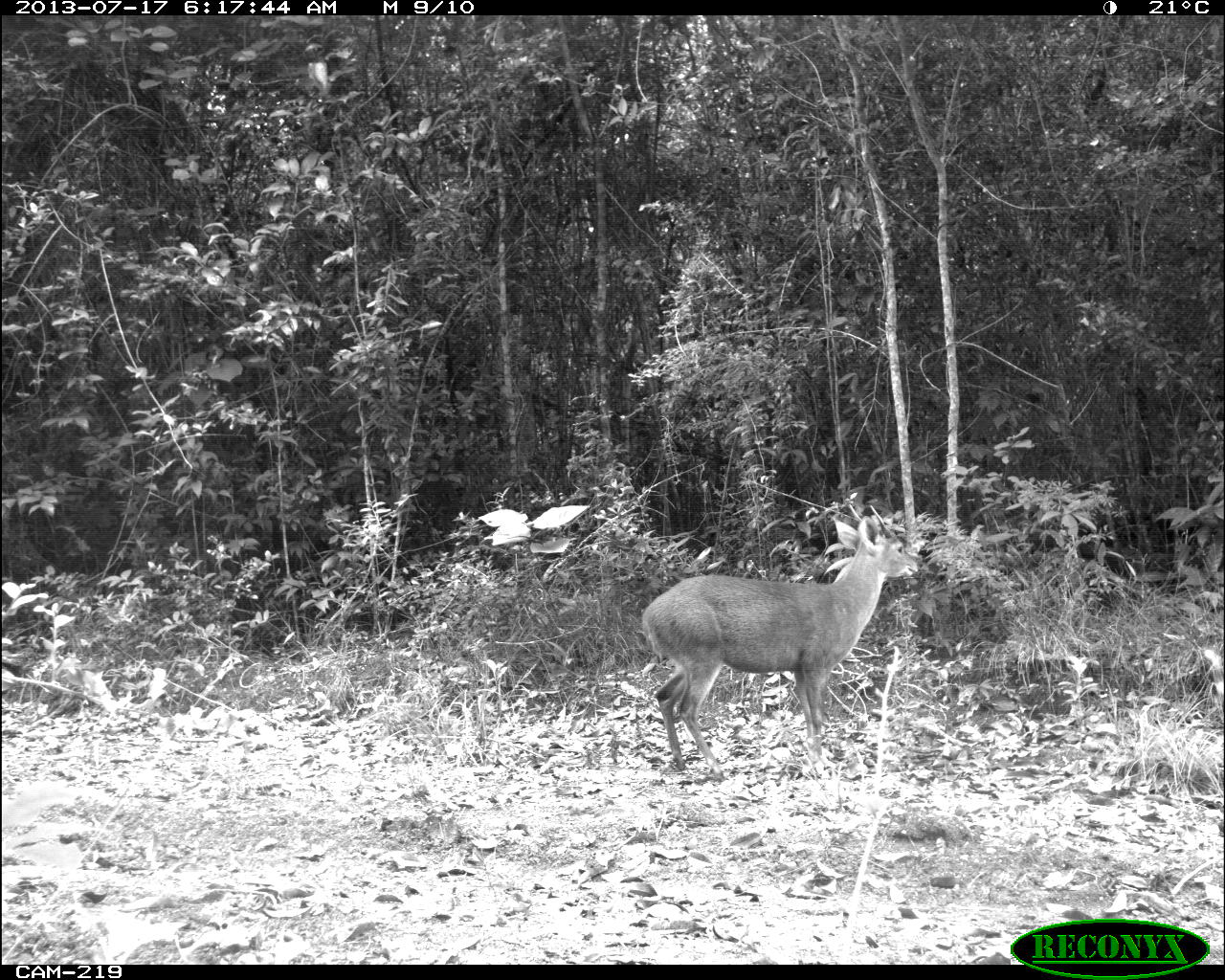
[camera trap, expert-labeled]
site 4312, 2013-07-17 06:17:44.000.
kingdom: Animalia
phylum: Chordata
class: Mammalia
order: Artiodactyla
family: Cervidae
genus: Mazama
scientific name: Mazama temama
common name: central american red brocket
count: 1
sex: male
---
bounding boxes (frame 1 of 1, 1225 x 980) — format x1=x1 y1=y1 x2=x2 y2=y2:
mazama temama: x1=639 y1=501 x2=919 y2=781